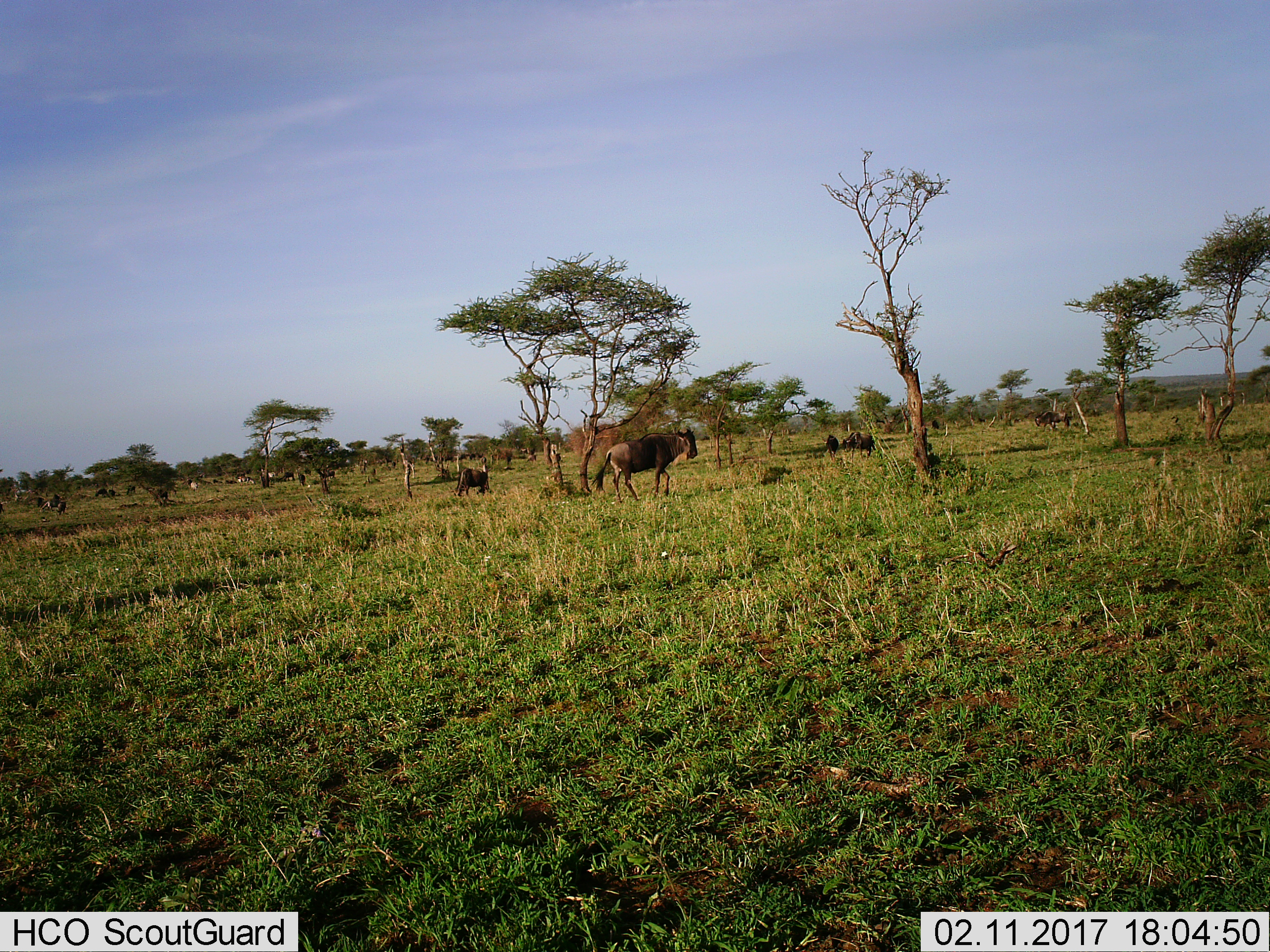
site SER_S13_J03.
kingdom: Animalia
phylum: Chordata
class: Mammalia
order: Artiodactyla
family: Bovidae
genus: Connochaetes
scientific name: Connochaetes taurinus taurinus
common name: blue wildebeest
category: wildebeestblue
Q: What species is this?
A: Wildebeestblue (blue wildebeest) (Connochaetes taurinus taurinus).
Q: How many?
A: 11-50.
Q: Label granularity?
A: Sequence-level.